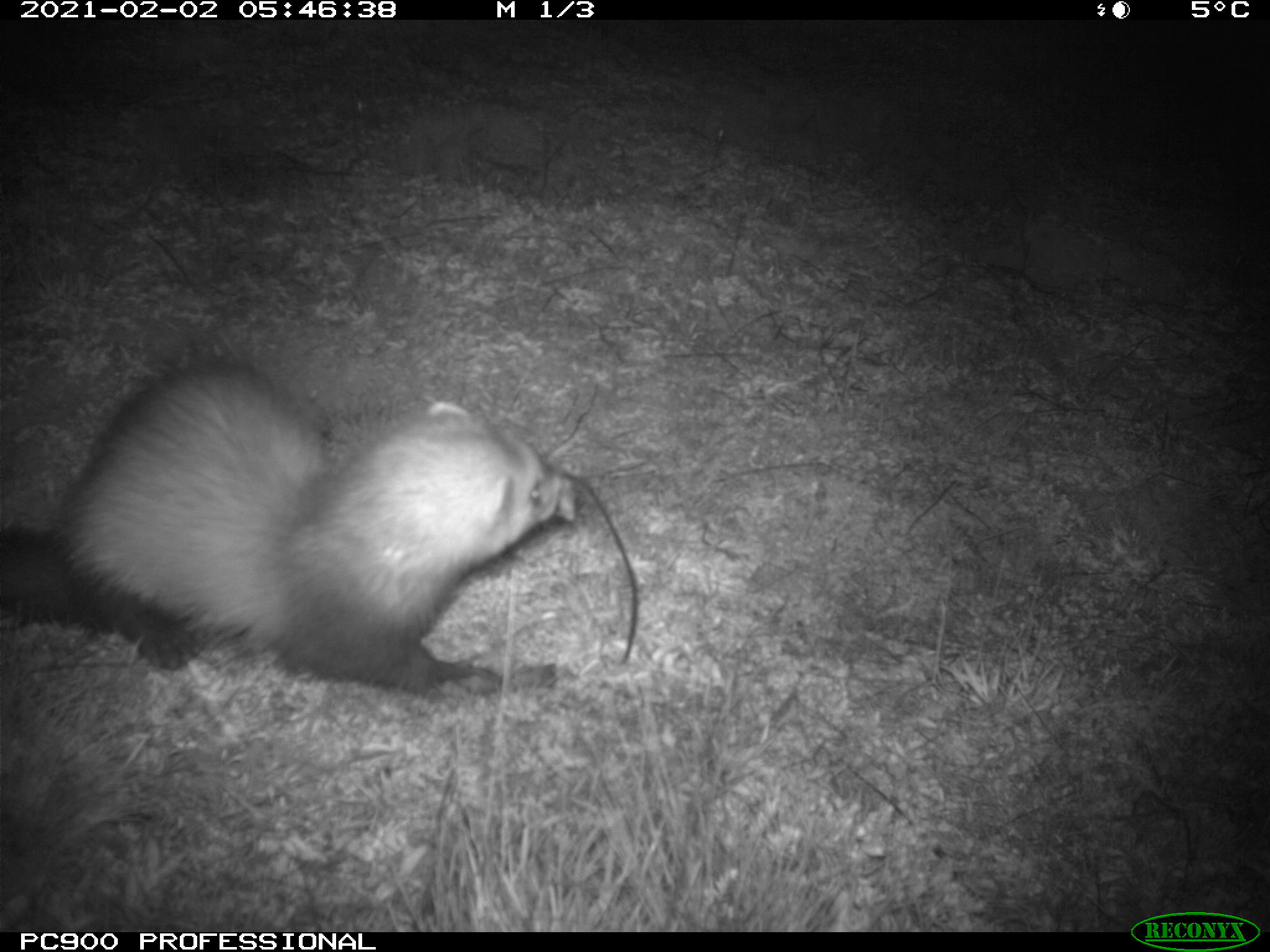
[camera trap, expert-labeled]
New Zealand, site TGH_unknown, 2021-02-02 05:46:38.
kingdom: Animalia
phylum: Chordata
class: Mammalia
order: Carnivora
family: Mustelidae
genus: Mustela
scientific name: Mustela furo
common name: ferret